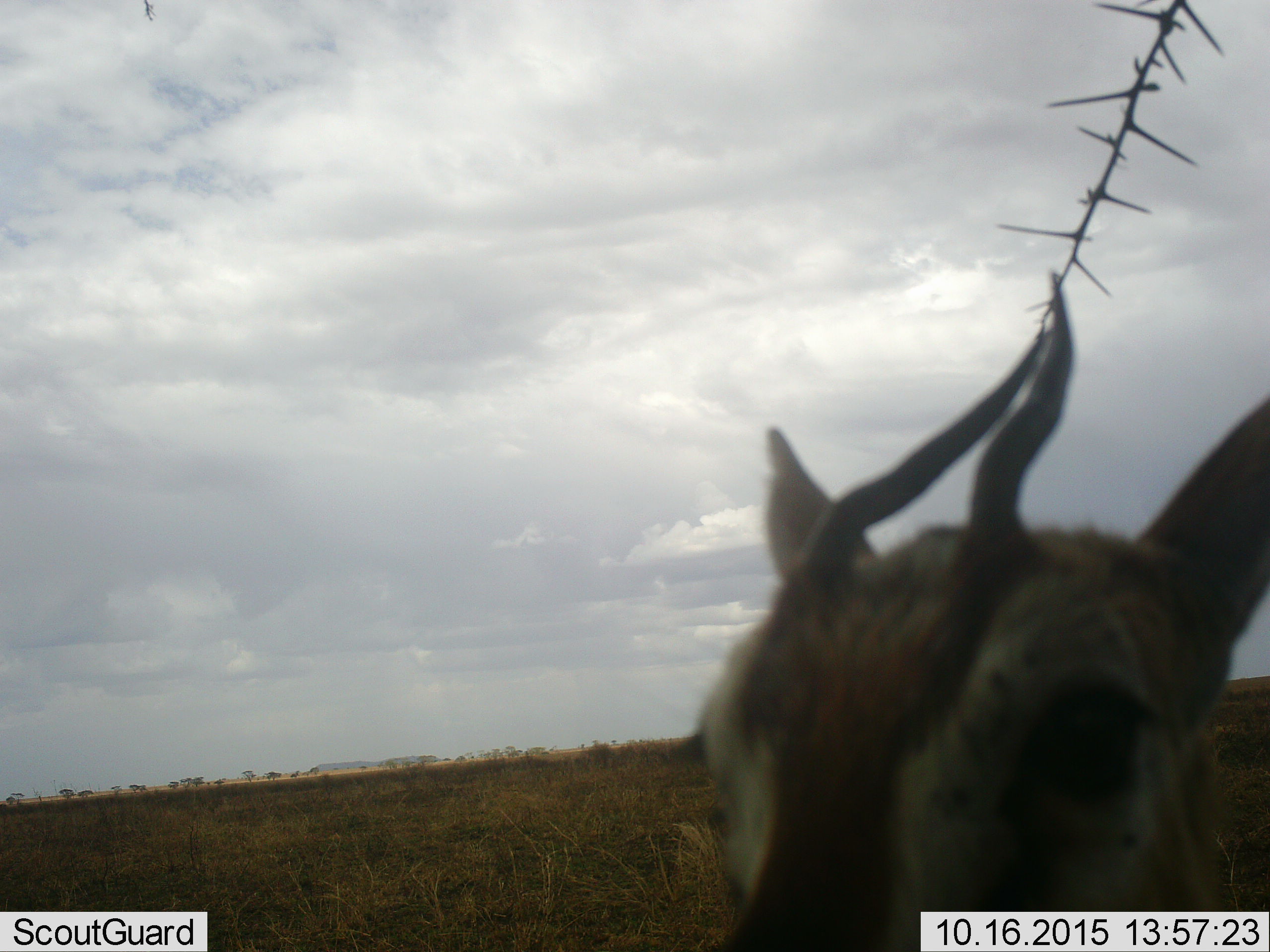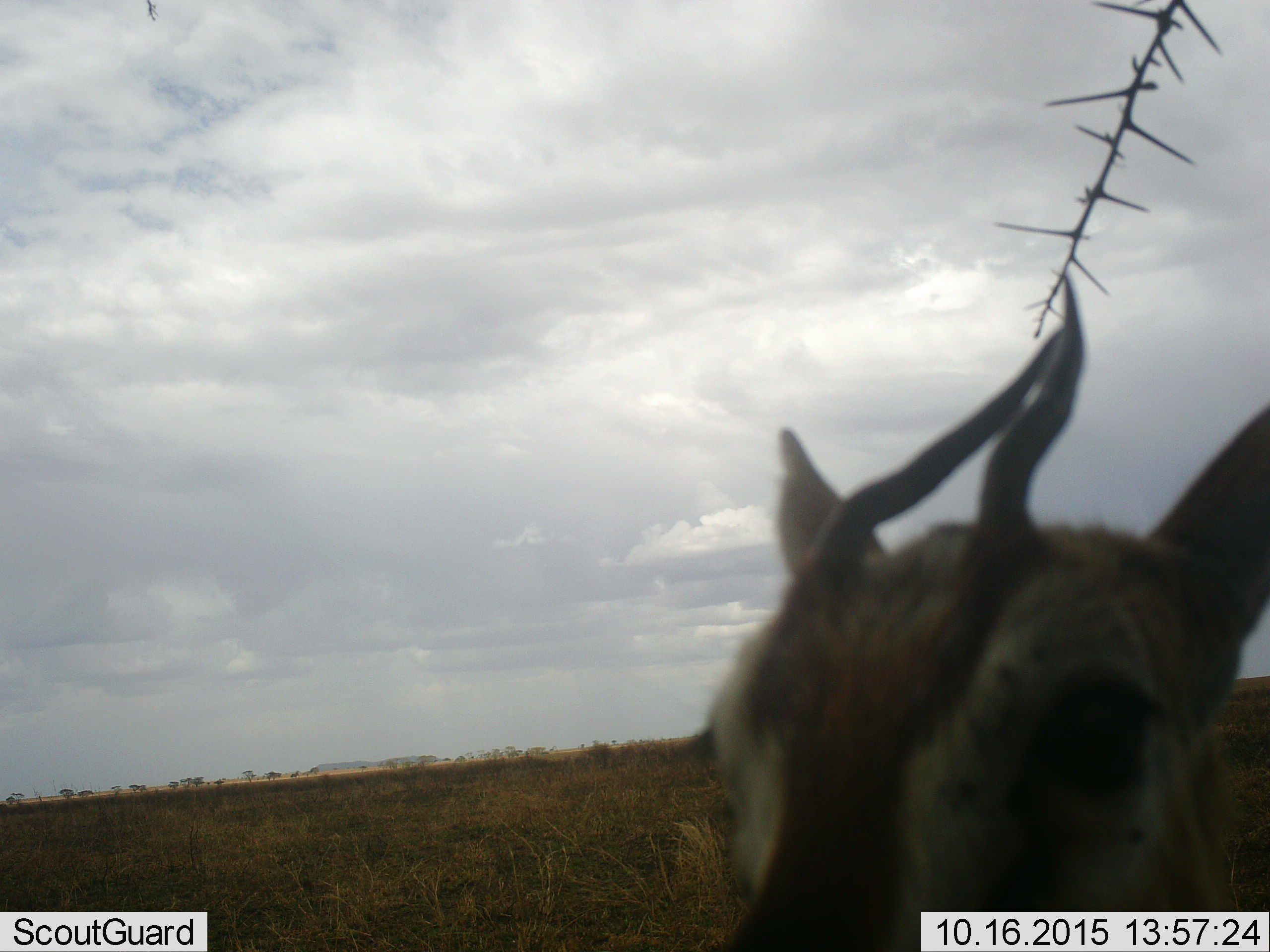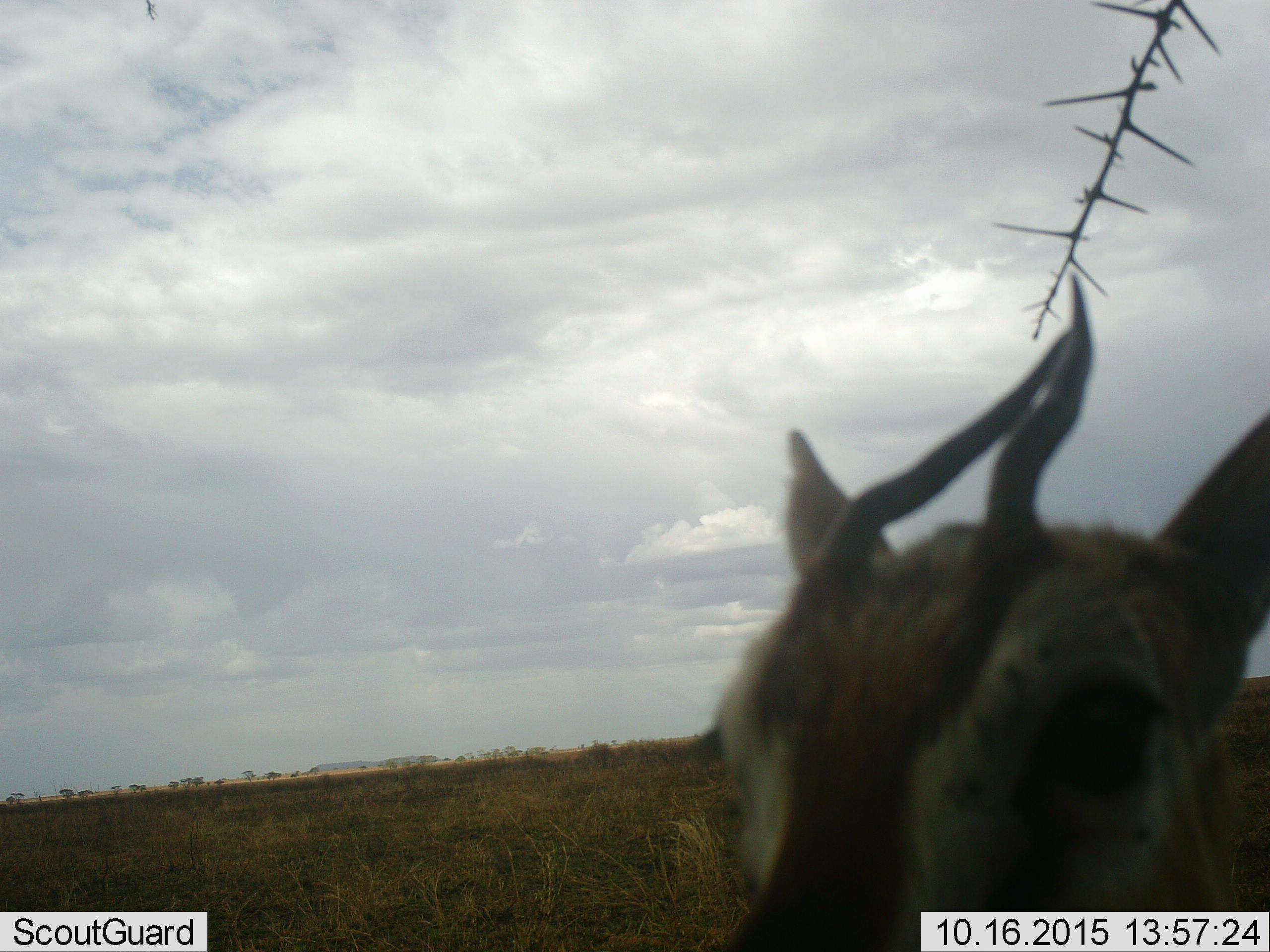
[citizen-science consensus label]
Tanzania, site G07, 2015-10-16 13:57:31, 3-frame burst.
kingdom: Animalia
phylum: Chordata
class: Mammalia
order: Artiodactyla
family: Bovidae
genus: Eudorcas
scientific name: Eudorcas thomsonii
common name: thomson's gazelle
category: gazellethomsons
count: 1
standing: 88%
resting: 0%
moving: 12%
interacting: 0%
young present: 0%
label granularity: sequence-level